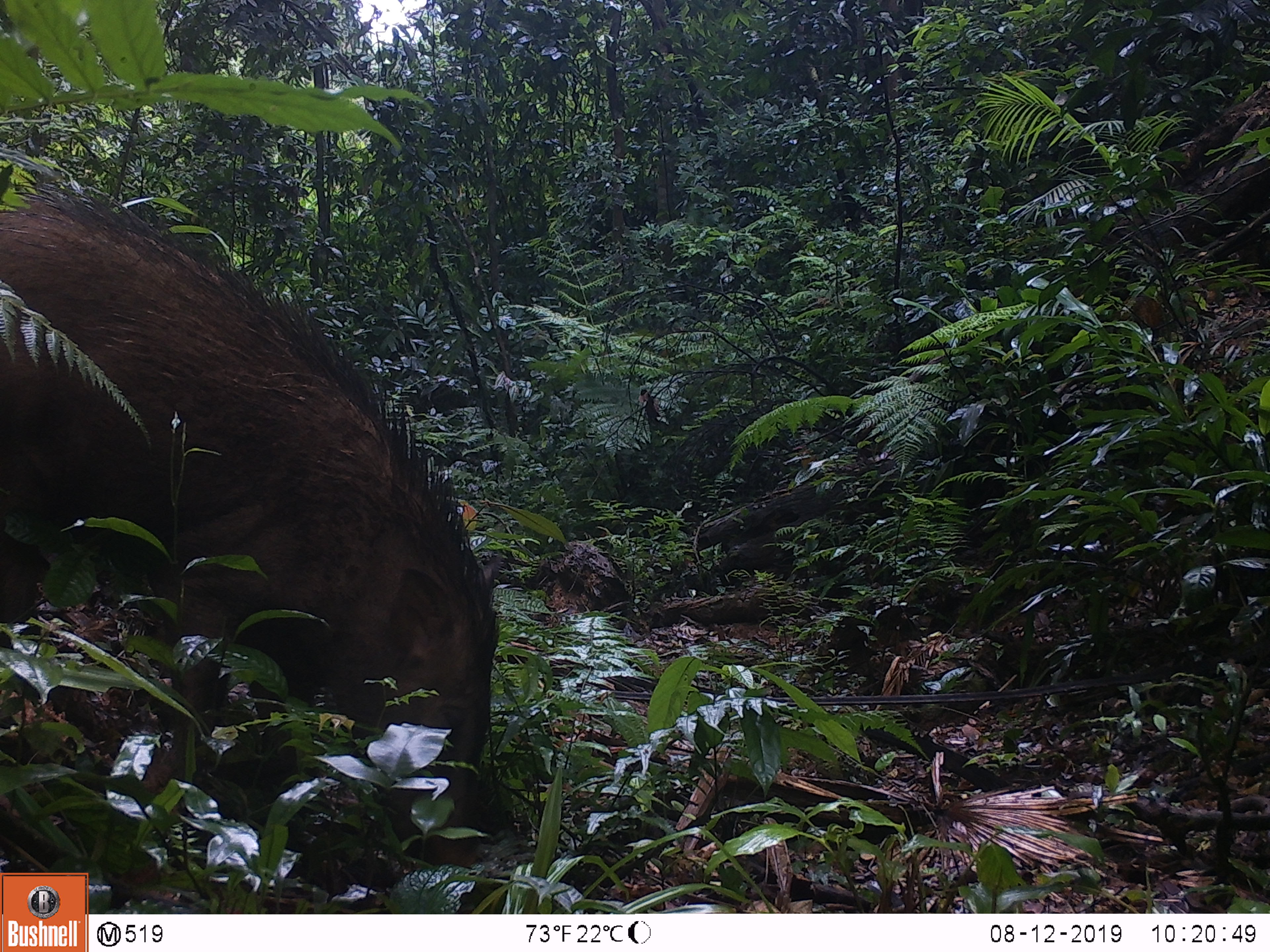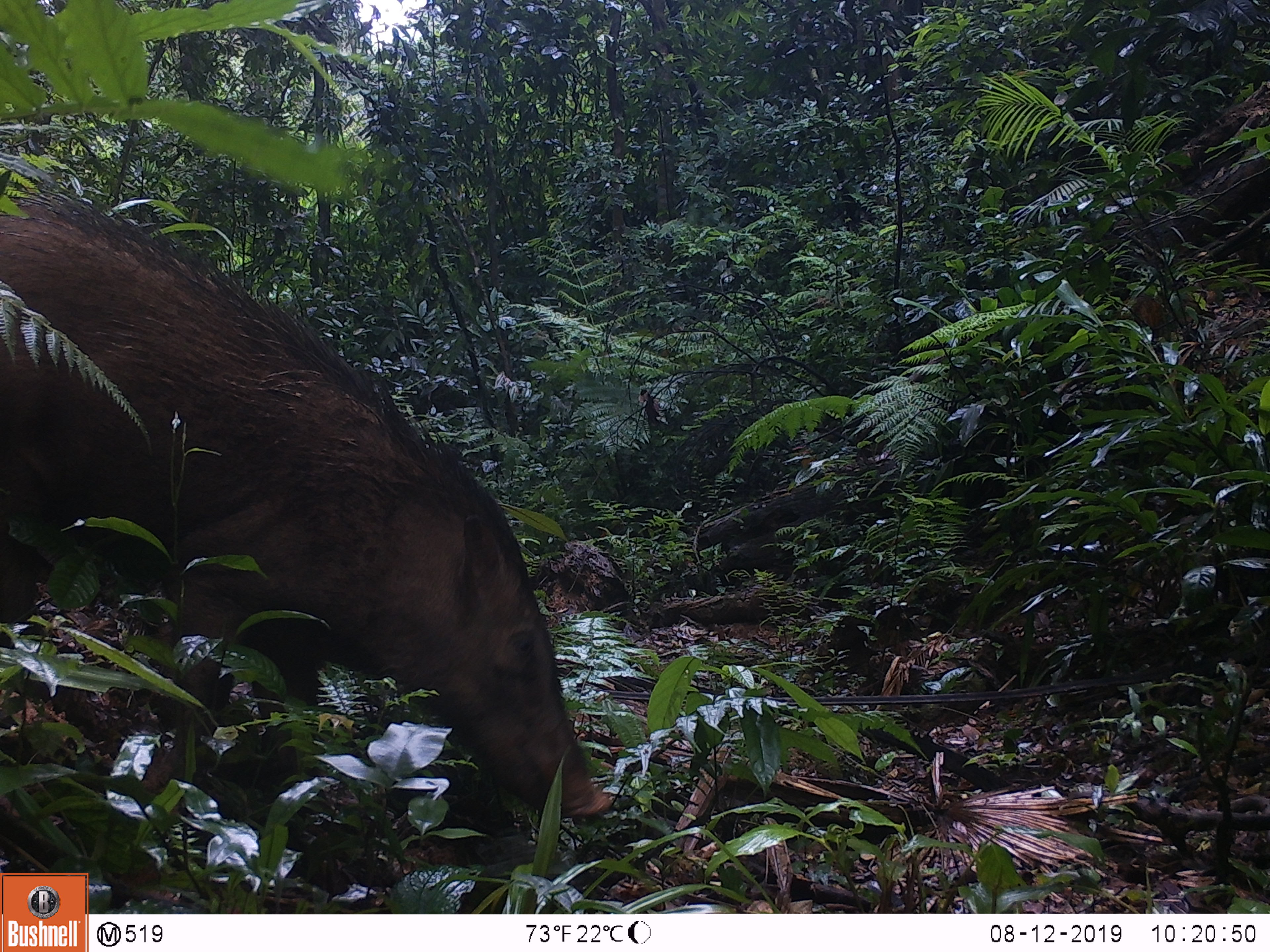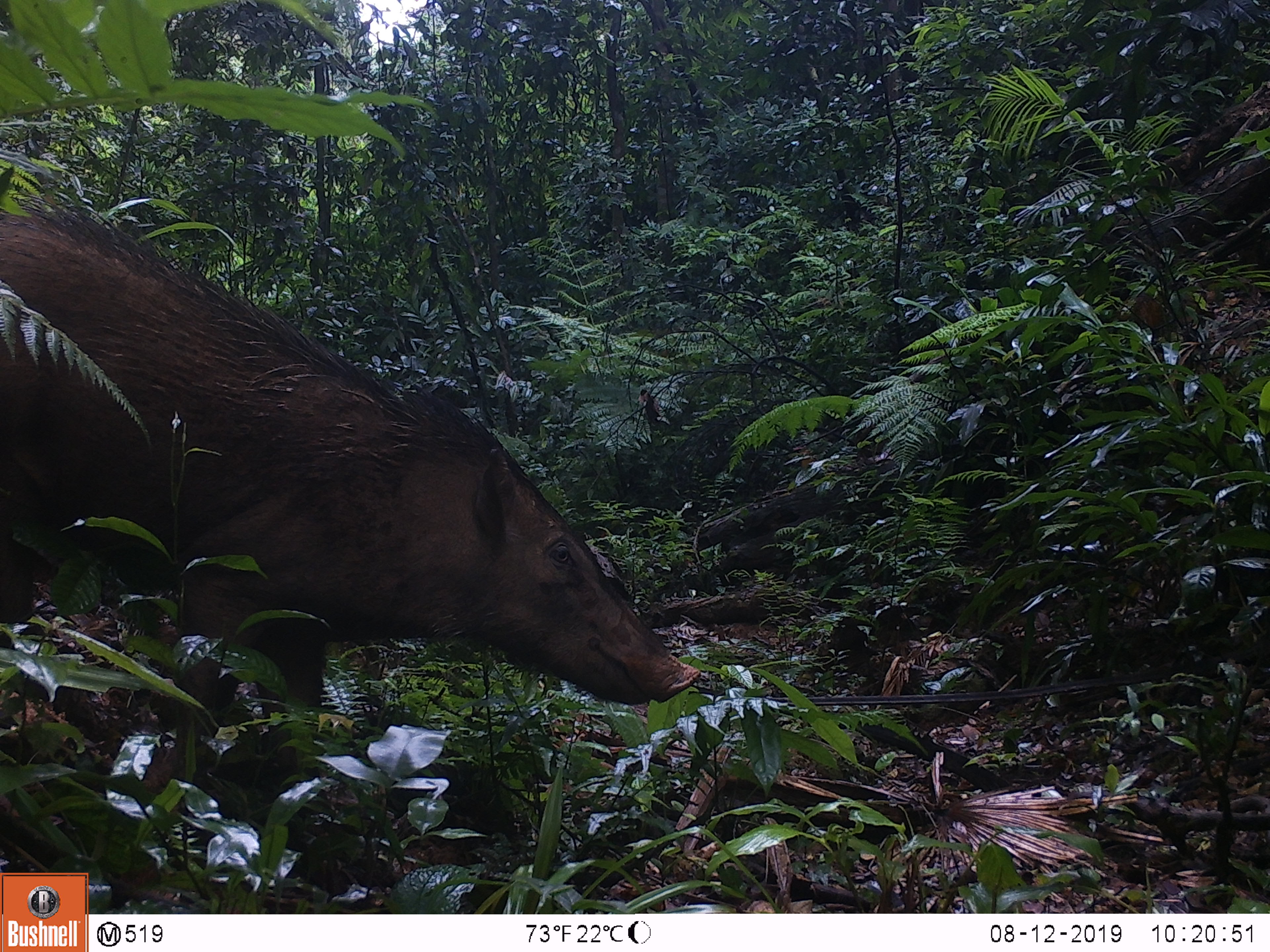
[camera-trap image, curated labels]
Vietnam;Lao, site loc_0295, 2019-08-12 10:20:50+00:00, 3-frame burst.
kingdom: Animalia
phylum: Chordata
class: Mammalia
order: Artiodactyla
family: Suidae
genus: Sus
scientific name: Sus scrofa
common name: eurasian wild pig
Eurasian wild pig (Sus scrofa). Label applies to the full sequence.